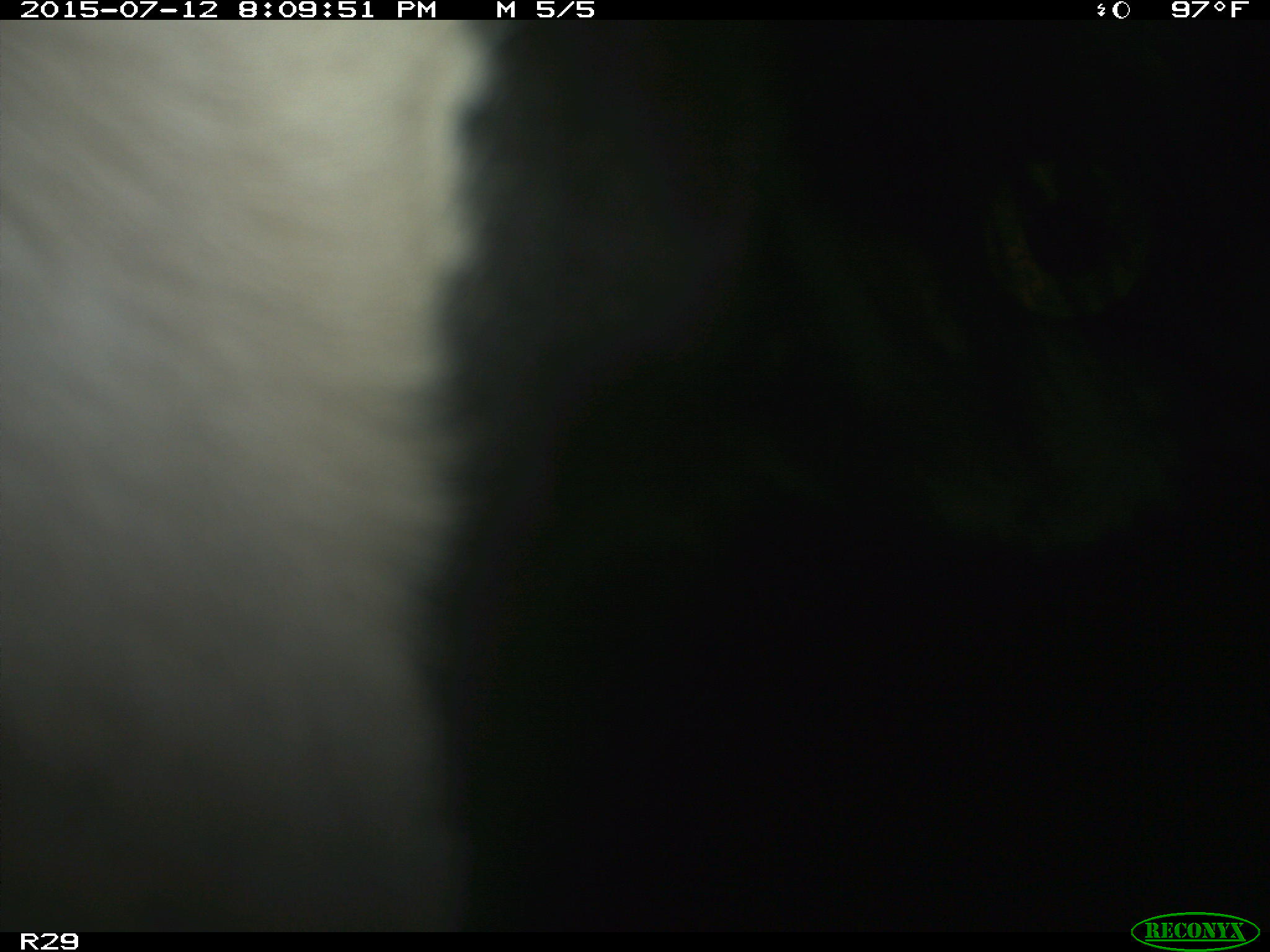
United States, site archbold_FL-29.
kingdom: Animalia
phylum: Chordata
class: Mammalia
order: Artiodactyla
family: Bovidae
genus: Bos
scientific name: Bos taurus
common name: domestic cow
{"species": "Bos taurus (domestic cow)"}